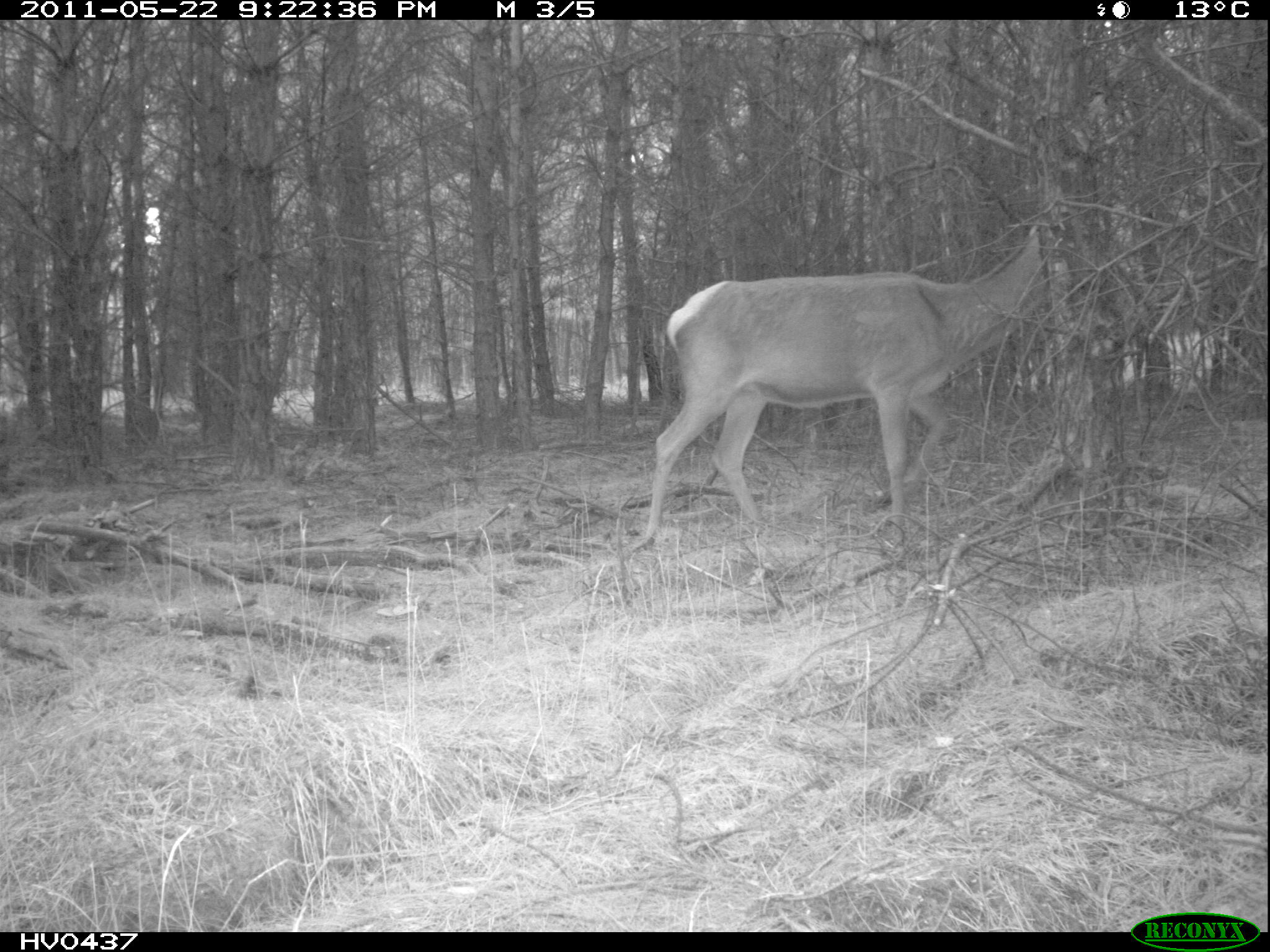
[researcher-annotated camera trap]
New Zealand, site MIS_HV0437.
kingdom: Animalia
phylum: Chordata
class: Mammalia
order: Artiodactyla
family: Cervidae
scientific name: Cervidae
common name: deer